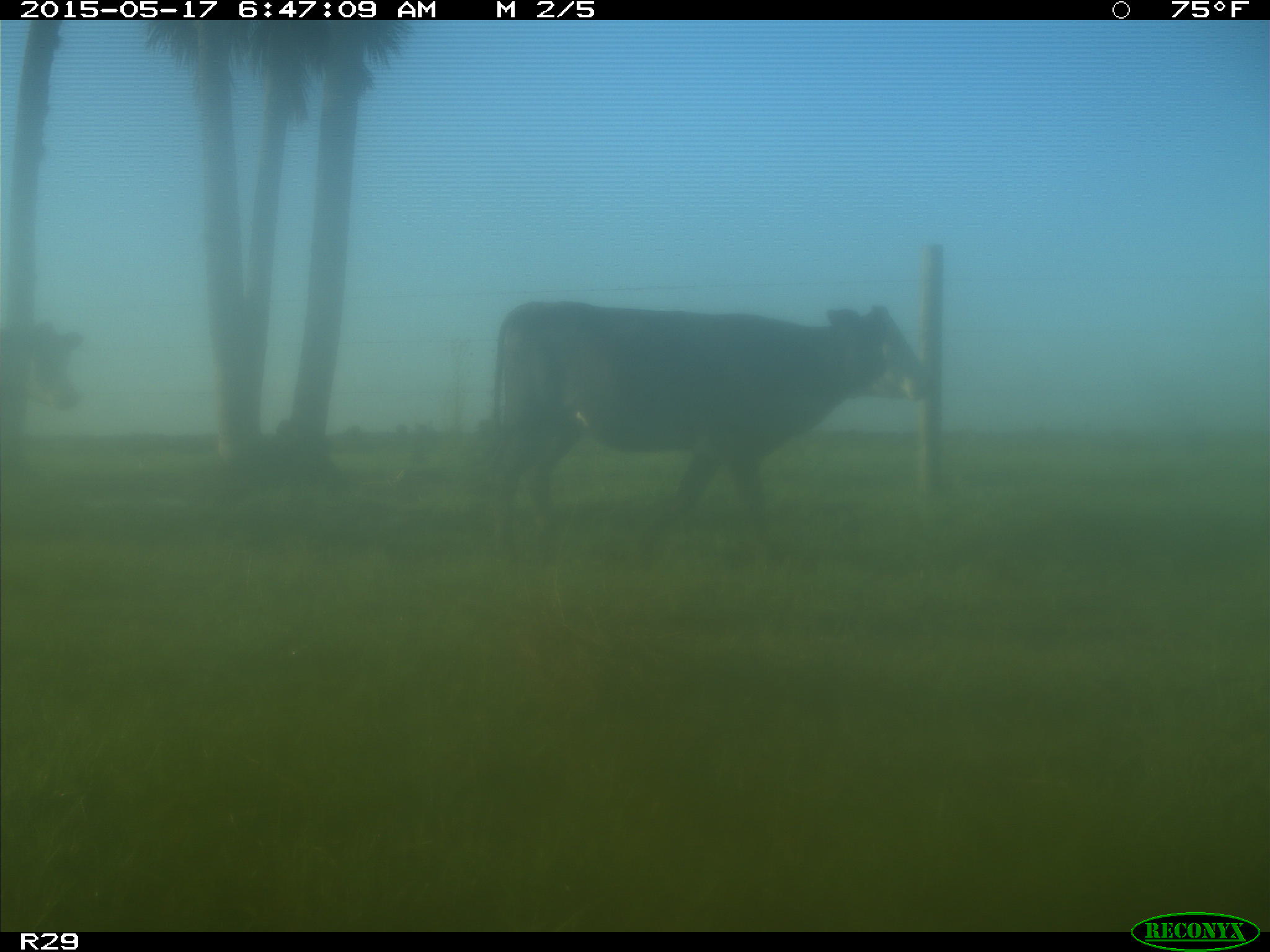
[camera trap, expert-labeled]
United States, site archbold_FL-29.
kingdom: Animalia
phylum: Chordata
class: Mammalia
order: Artiodactyla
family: Bovidae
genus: Bos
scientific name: Bos taurus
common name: domestic cow